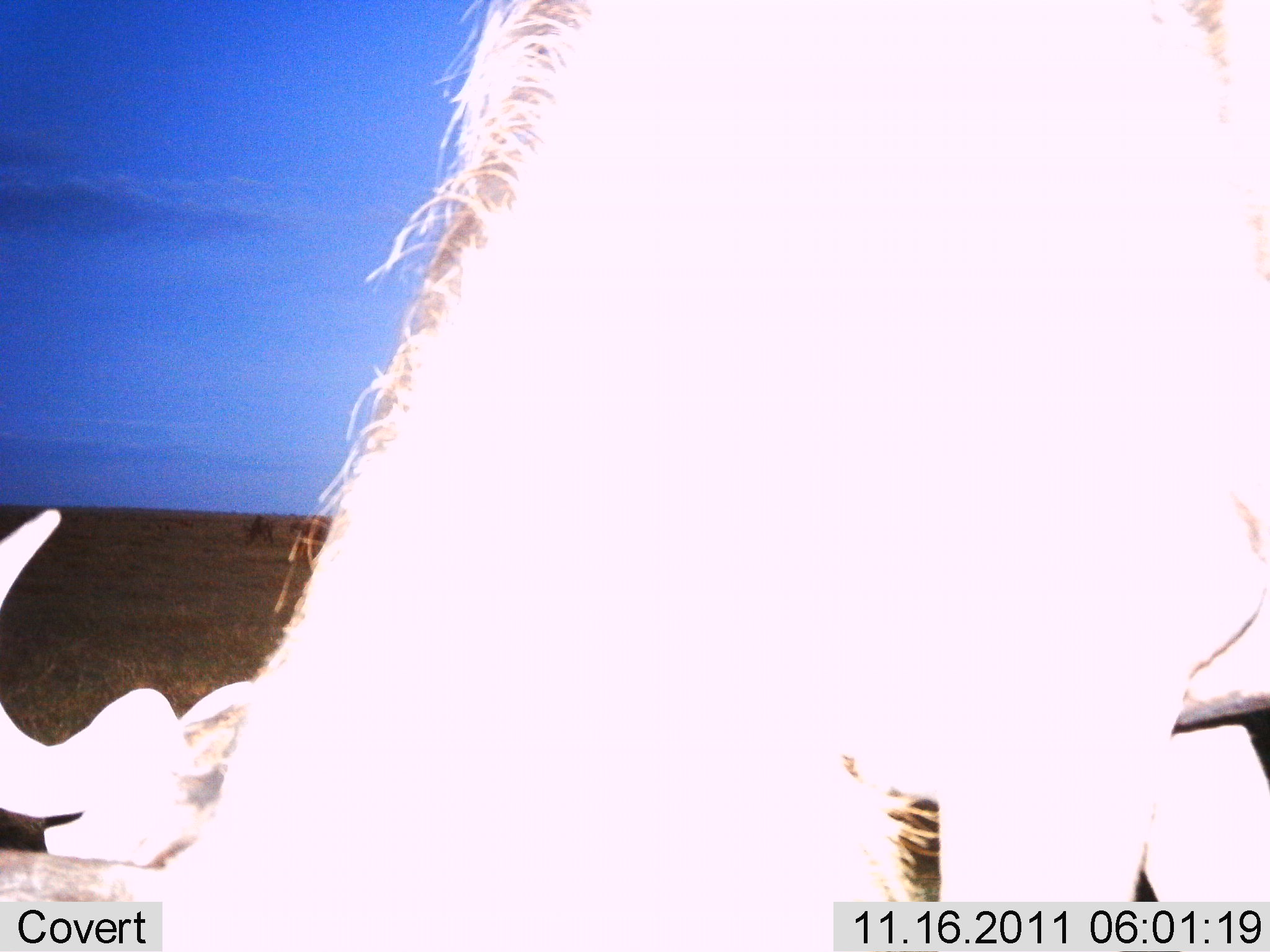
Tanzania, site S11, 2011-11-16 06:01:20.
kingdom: Animalia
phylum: Chordata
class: Mammalia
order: Artiodactyla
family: Bovidae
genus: Connochaetes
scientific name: Connochaetes taurinus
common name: blue wildebeest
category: wildebeest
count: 1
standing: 54%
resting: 0%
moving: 0%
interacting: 8%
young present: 0%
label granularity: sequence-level